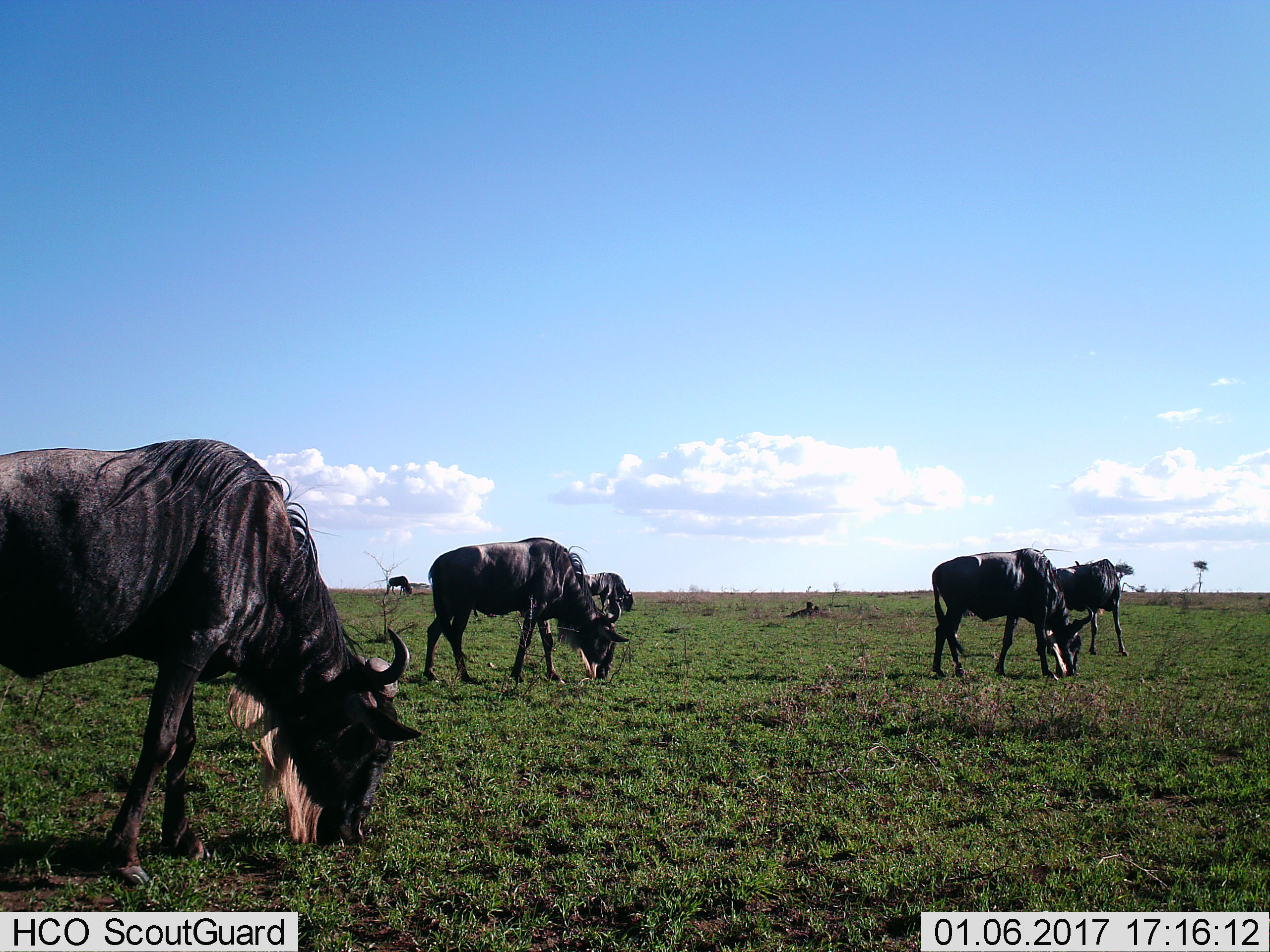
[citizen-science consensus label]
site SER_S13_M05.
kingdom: Animalia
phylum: Chordata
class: Mammalia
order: Artiodactyla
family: Bovidae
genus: Connochaetes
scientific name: Connochaetes taurinus taurinus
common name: blue wildebeest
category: wildebeestblue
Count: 6.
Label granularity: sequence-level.